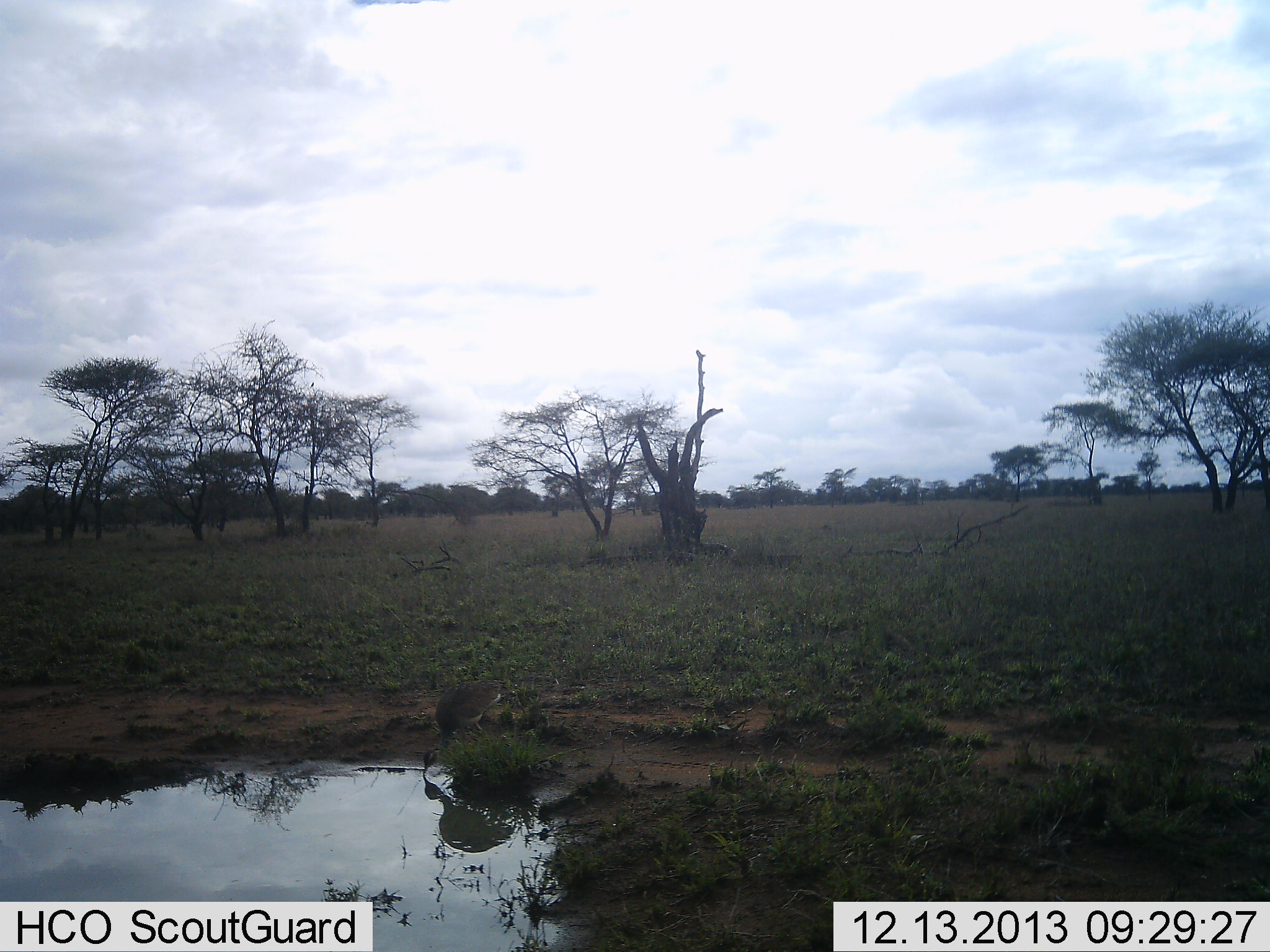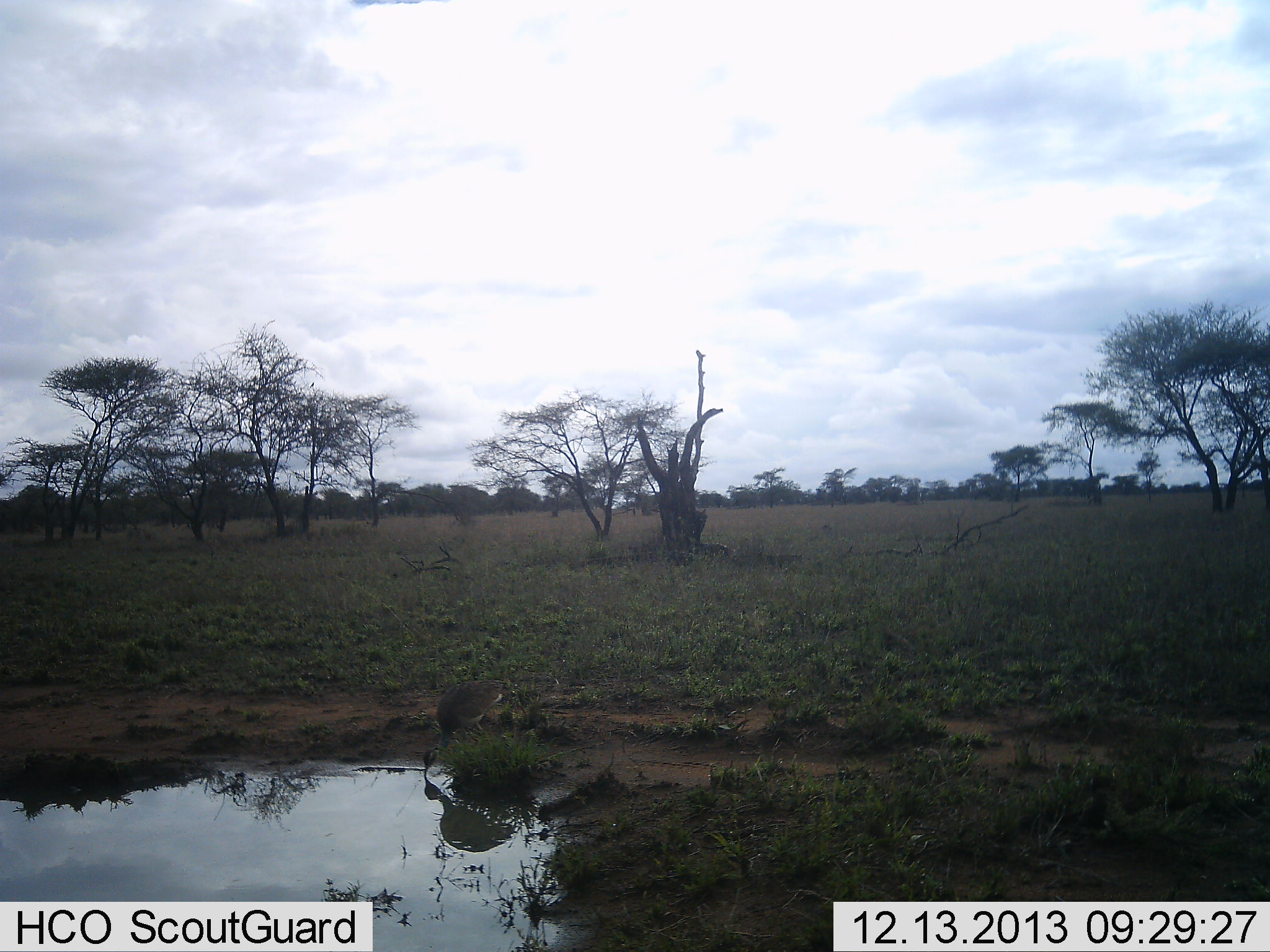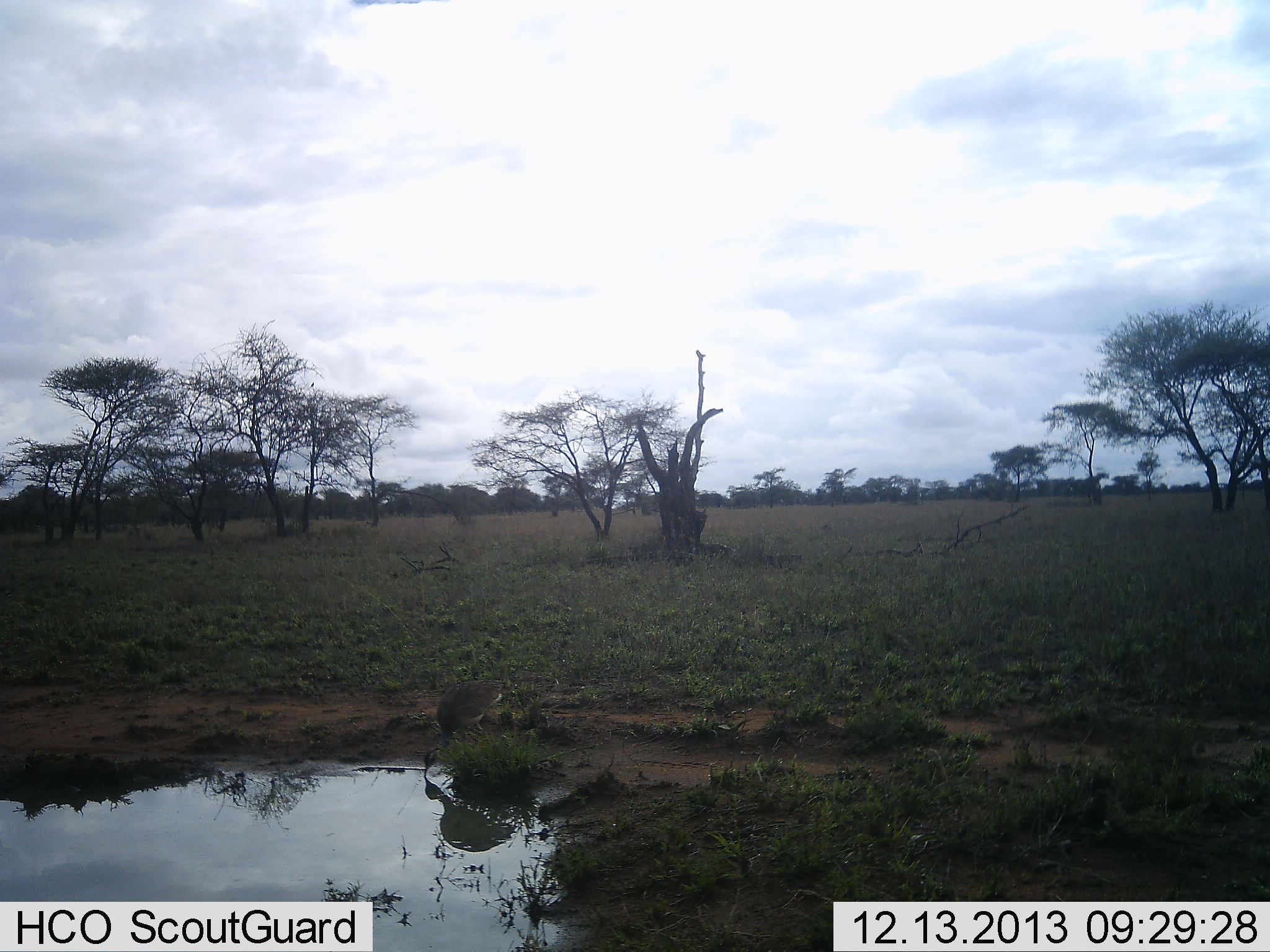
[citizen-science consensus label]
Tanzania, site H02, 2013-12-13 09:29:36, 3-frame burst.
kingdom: Animalia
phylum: Chordata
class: Aves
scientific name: Aves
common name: bird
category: otherbird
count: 1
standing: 50%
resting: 0%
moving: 0%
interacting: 10%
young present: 0%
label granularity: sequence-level